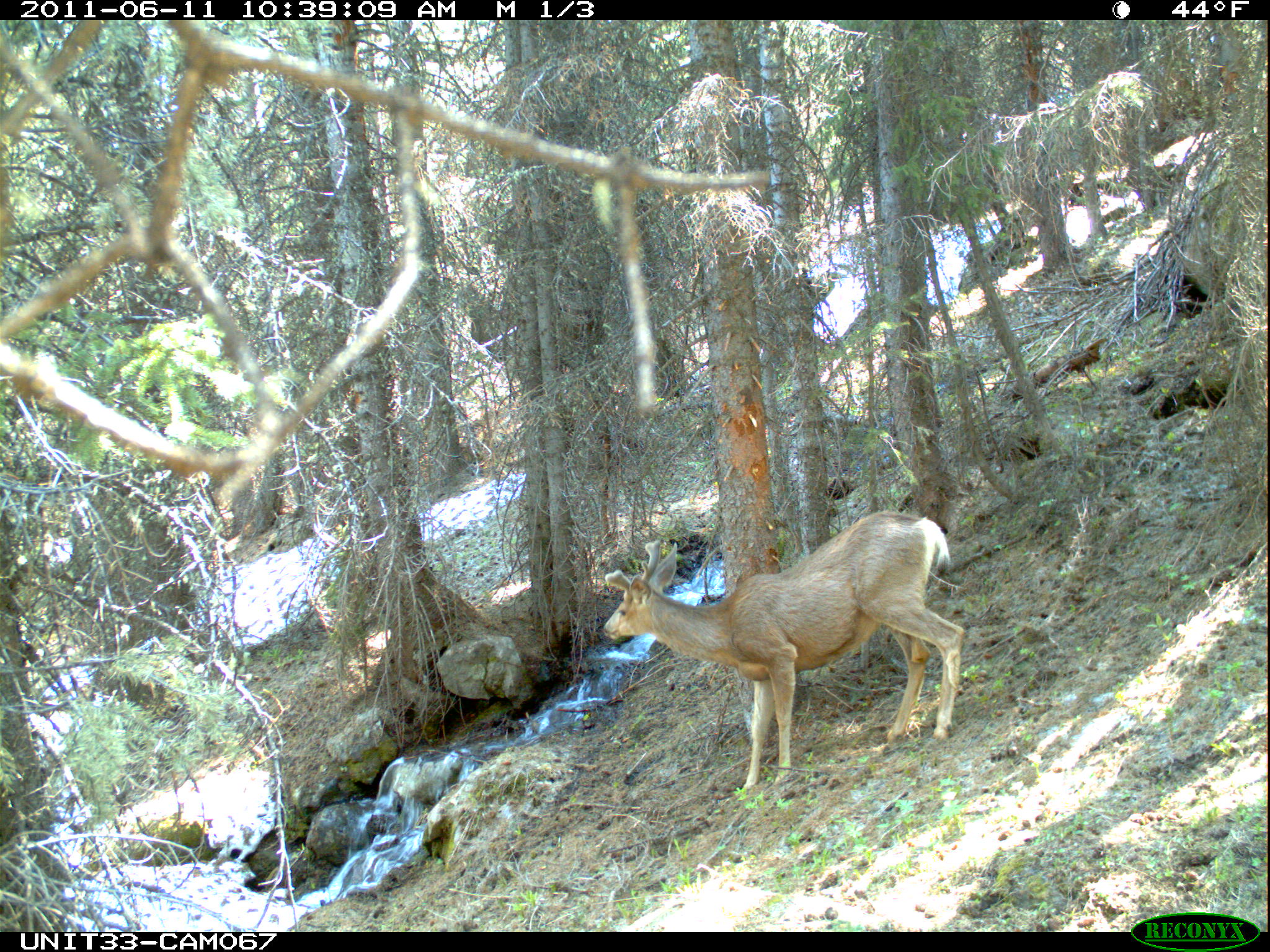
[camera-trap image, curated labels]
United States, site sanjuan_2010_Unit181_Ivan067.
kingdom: Animalia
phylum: Chordata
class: Mammalia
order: Artiodactyla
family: Cervidae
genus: Odocoileus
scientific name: Odocoileus hemionus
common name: mule deer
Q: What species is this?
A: Odocoileus hemionus (mule deer).